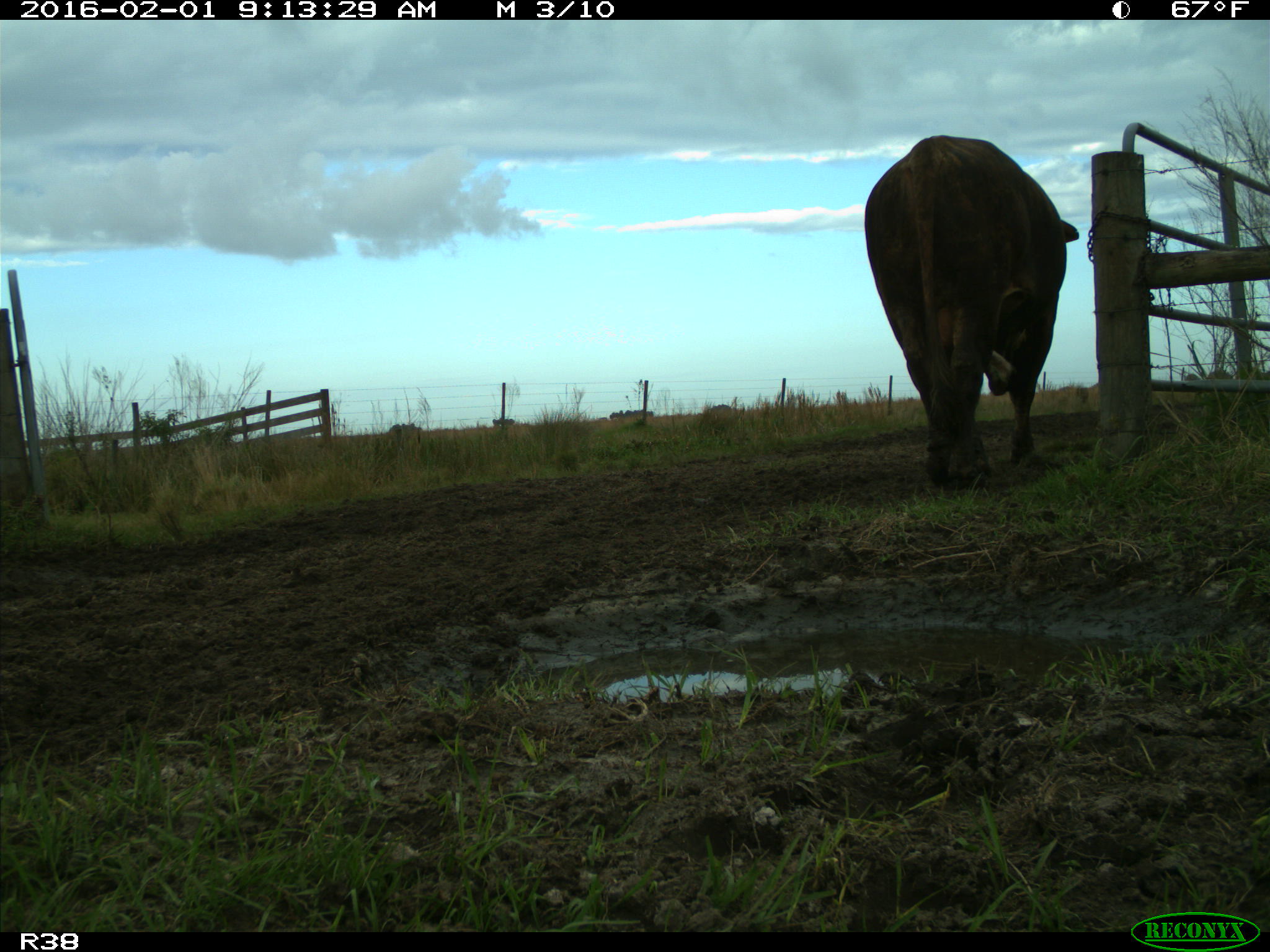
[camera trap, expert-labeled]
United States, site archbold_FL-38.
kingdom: Animalia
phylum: Chordata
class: Mammalia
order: Artiodactyla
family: Bovidae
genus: Bos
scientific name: Bos taurus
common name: domestic cow